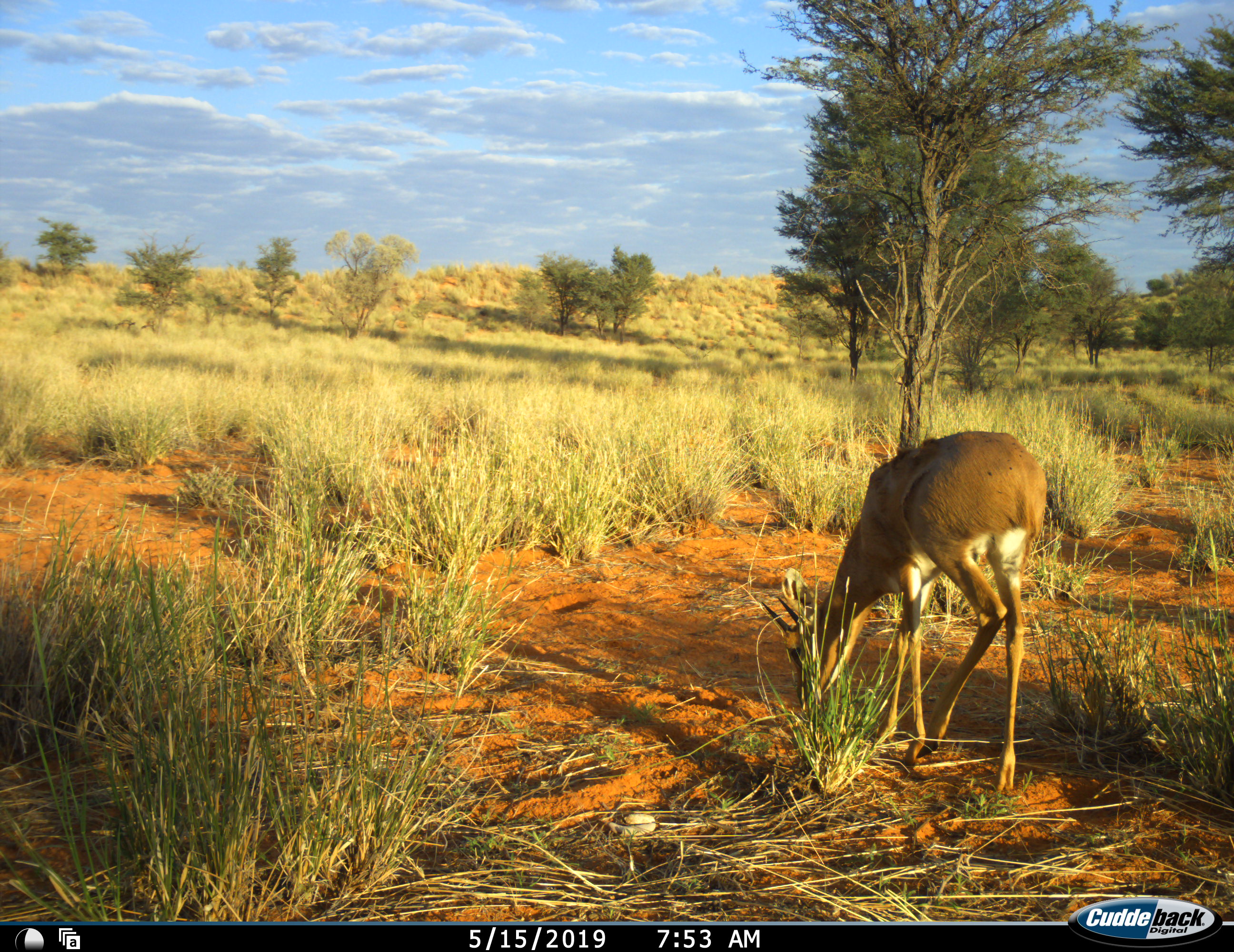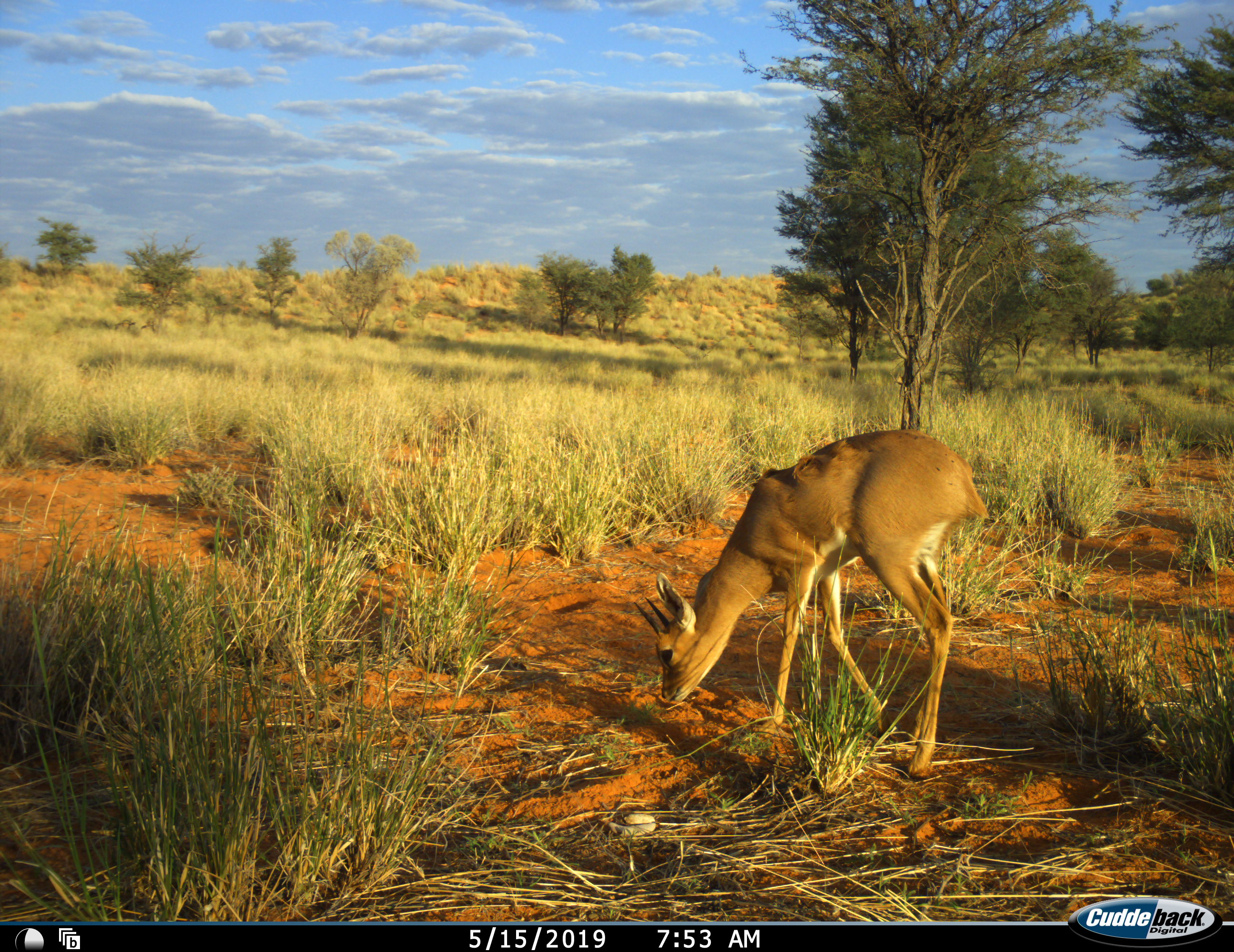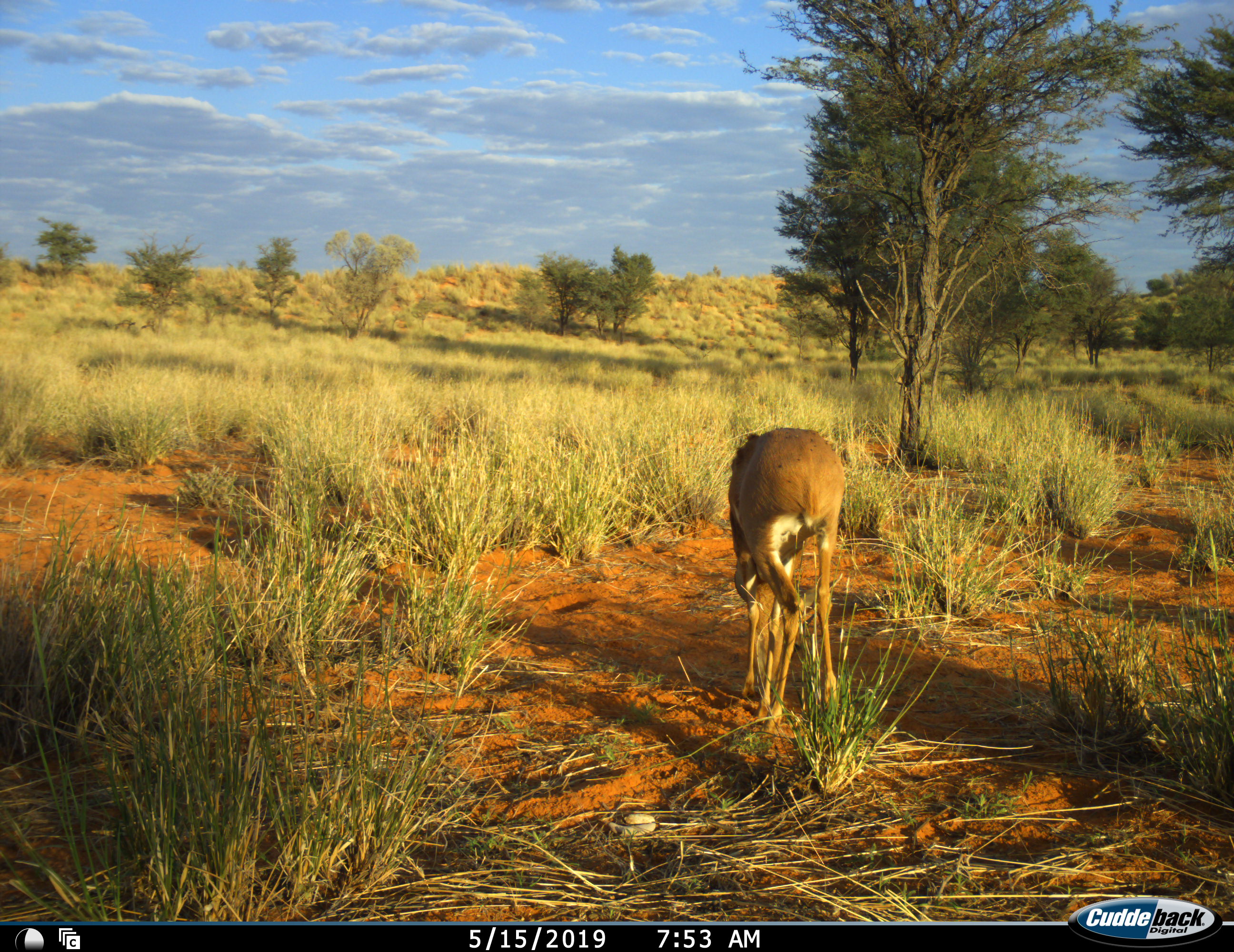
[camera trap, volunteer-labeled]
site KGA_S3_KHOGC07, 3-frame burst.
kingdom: Animalia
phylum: Chordata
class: Mammalia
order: Artiodactyla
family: Bovidae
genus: Raphicerus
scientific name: Raphicerus campestris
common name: steenbok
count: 1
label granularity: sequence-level